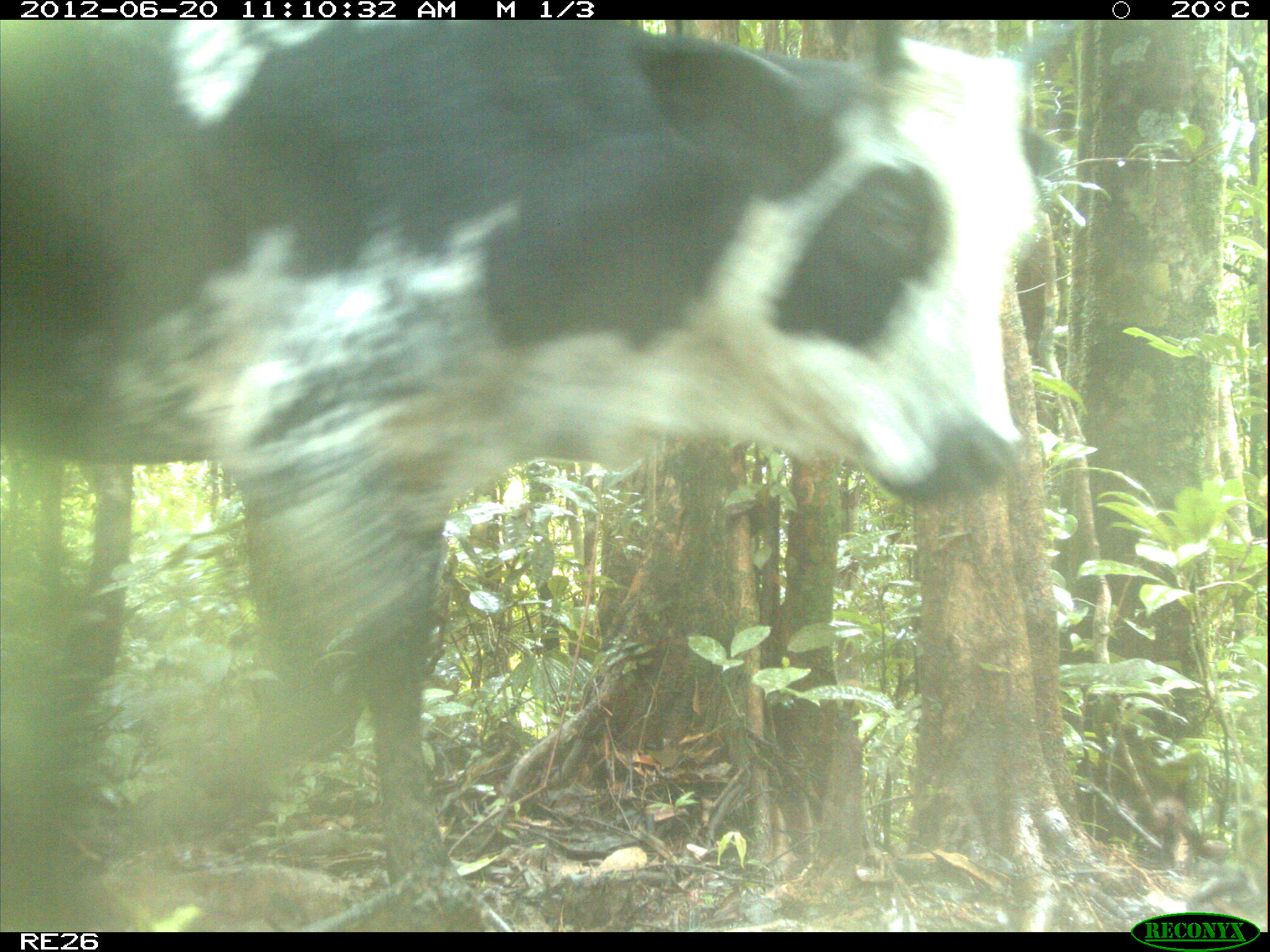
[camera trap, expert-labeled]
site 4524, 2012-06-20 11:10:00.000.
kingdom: Animalia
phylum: Chordata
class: Mammalia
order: Artiodactyla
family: Bovidae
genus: Bos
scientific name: Bos taurus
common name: domestic cattle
Bos taurus (domestic cattle), count 2.